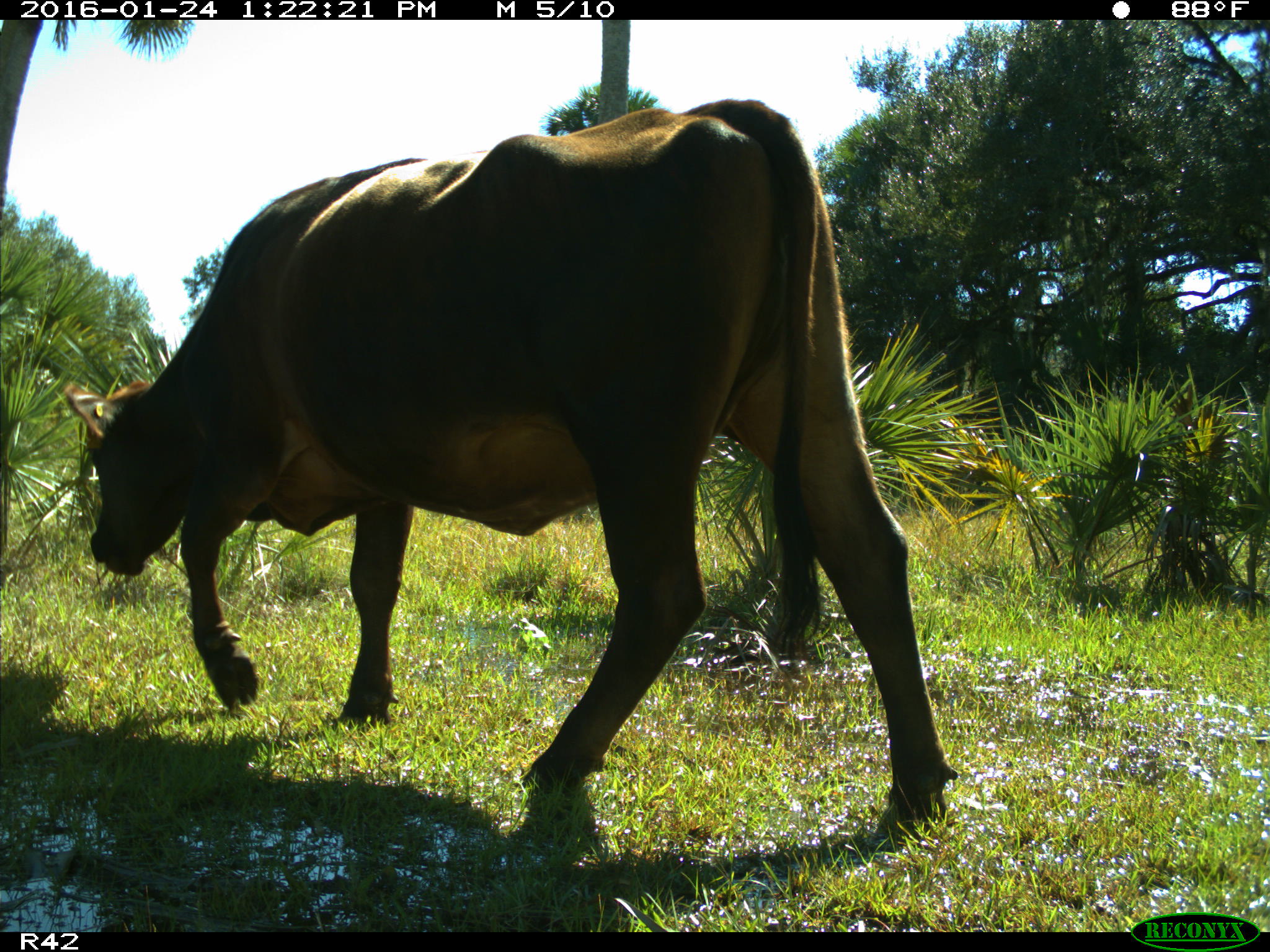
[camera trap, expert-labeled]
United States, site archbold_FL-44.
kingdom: Animalia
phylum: Chordata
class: Mammalia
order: Artiodactyla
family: Bovidae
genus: Bos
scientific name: Bos taurus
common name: domestic cow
Bos taurus (domestic cow).